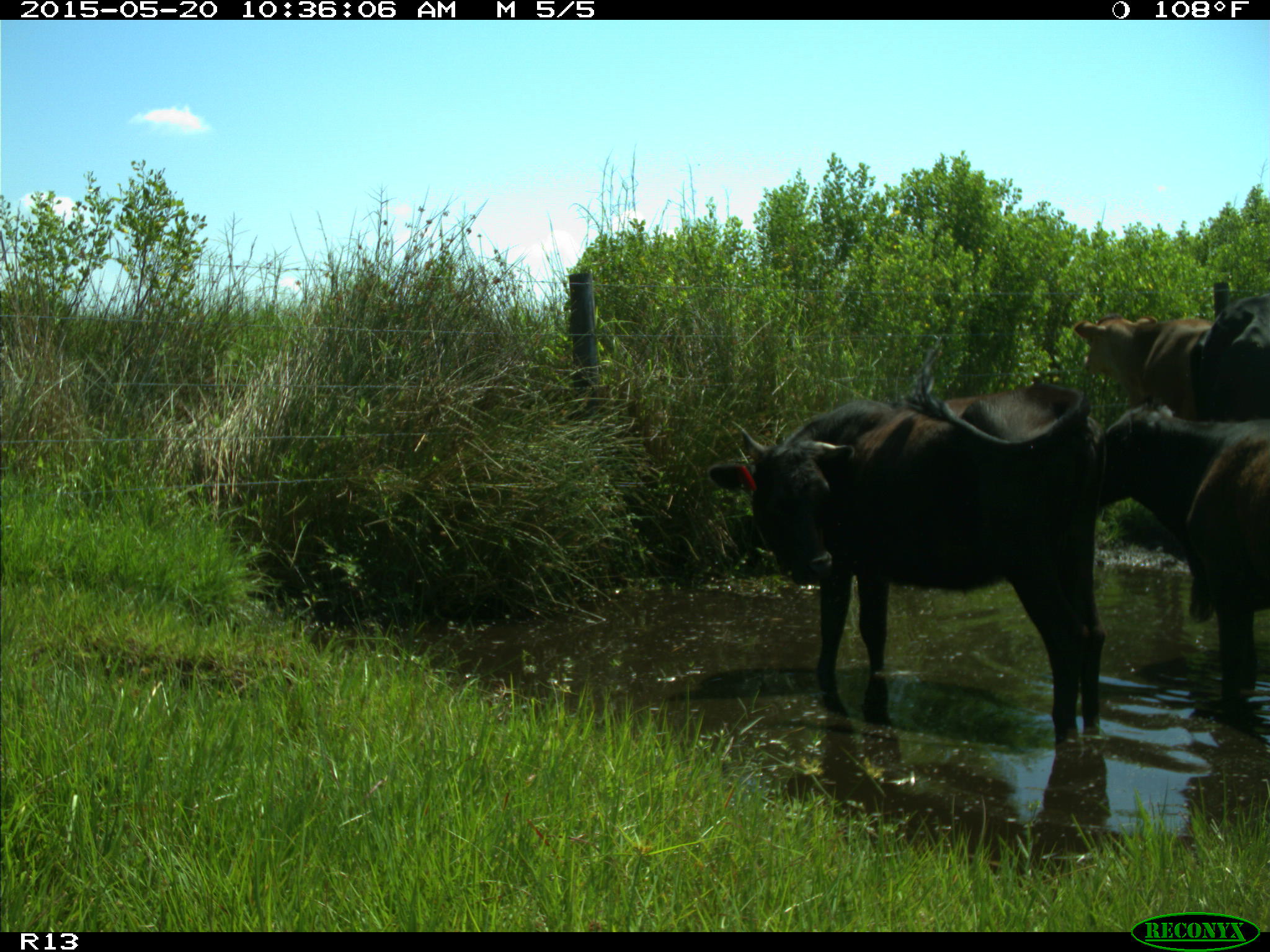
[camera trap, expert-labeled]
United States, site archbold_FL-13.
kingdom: Animalia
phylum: Chordata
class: Mammalia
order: Artiodactyla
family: Bovidae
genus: Bos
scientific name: Bos taurus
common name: domestic cow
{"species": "Bos taurus (domestic cow)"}